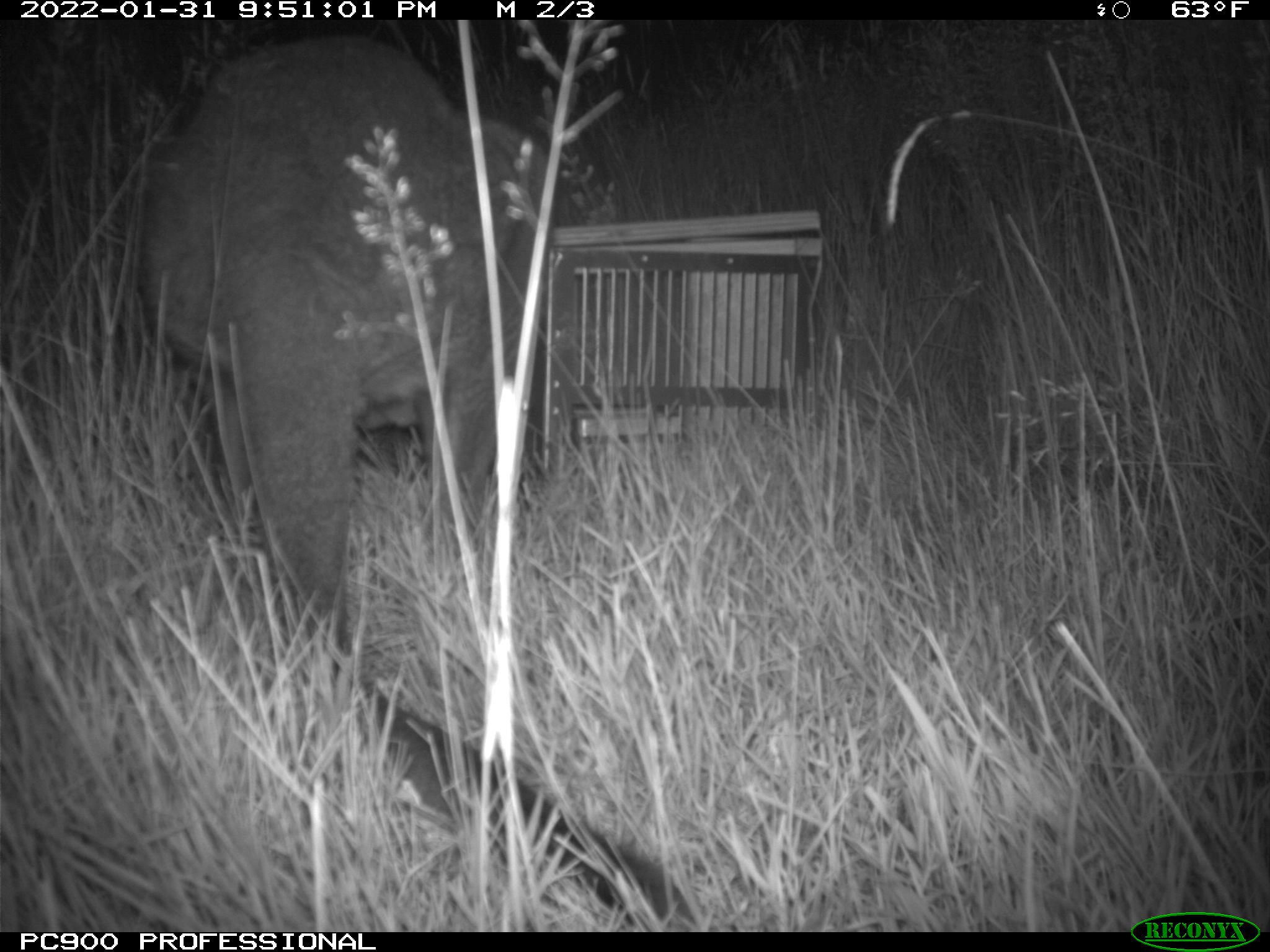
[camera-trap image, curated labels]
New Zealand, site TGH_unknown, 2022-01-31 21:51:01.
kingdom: Animalia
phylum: Chordata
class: Mammalia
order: Diprotodontia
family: Macropodidae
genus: Notamacropus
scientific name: Notamacropus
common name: wallaby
Wallaby (Notamacropus).